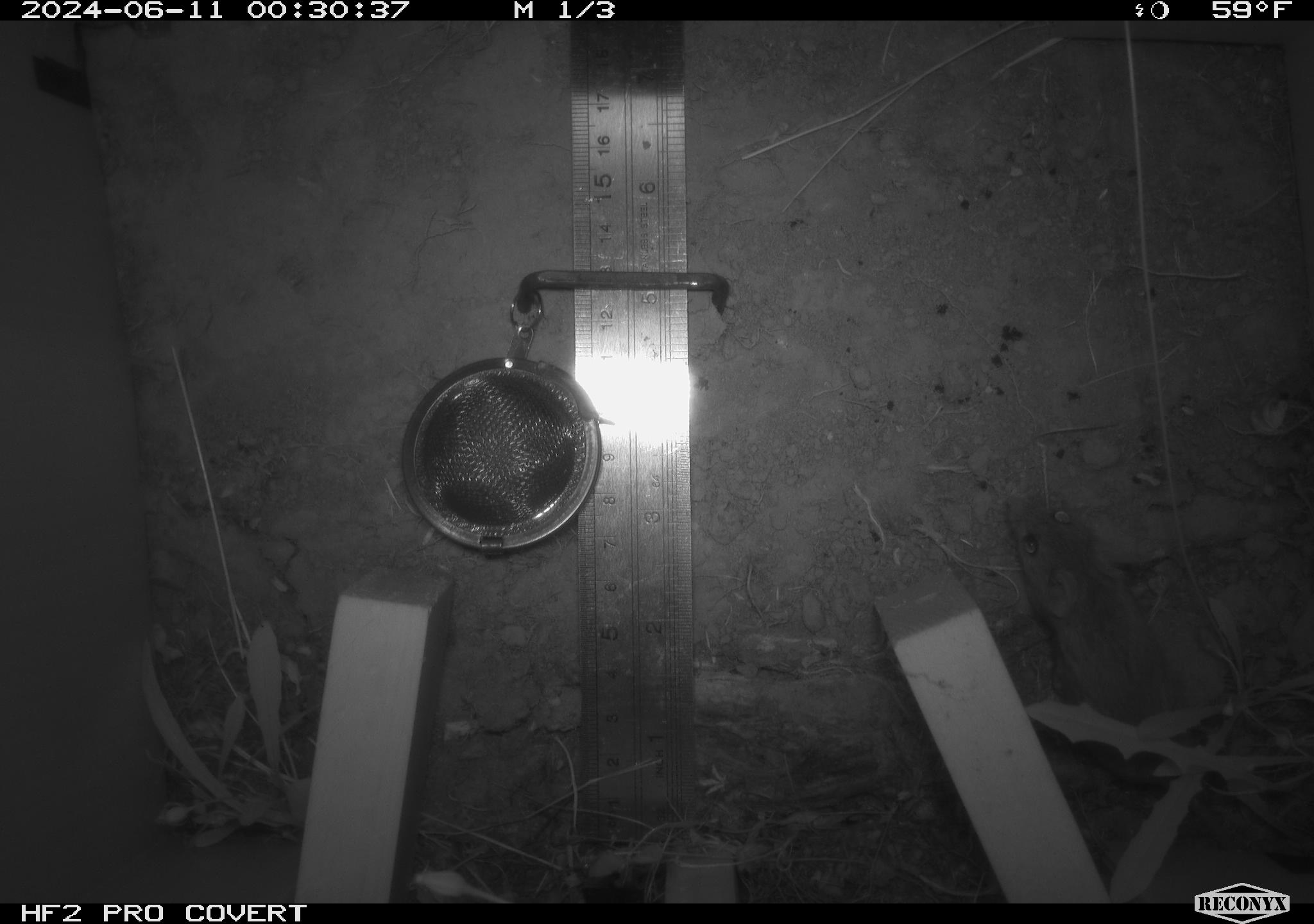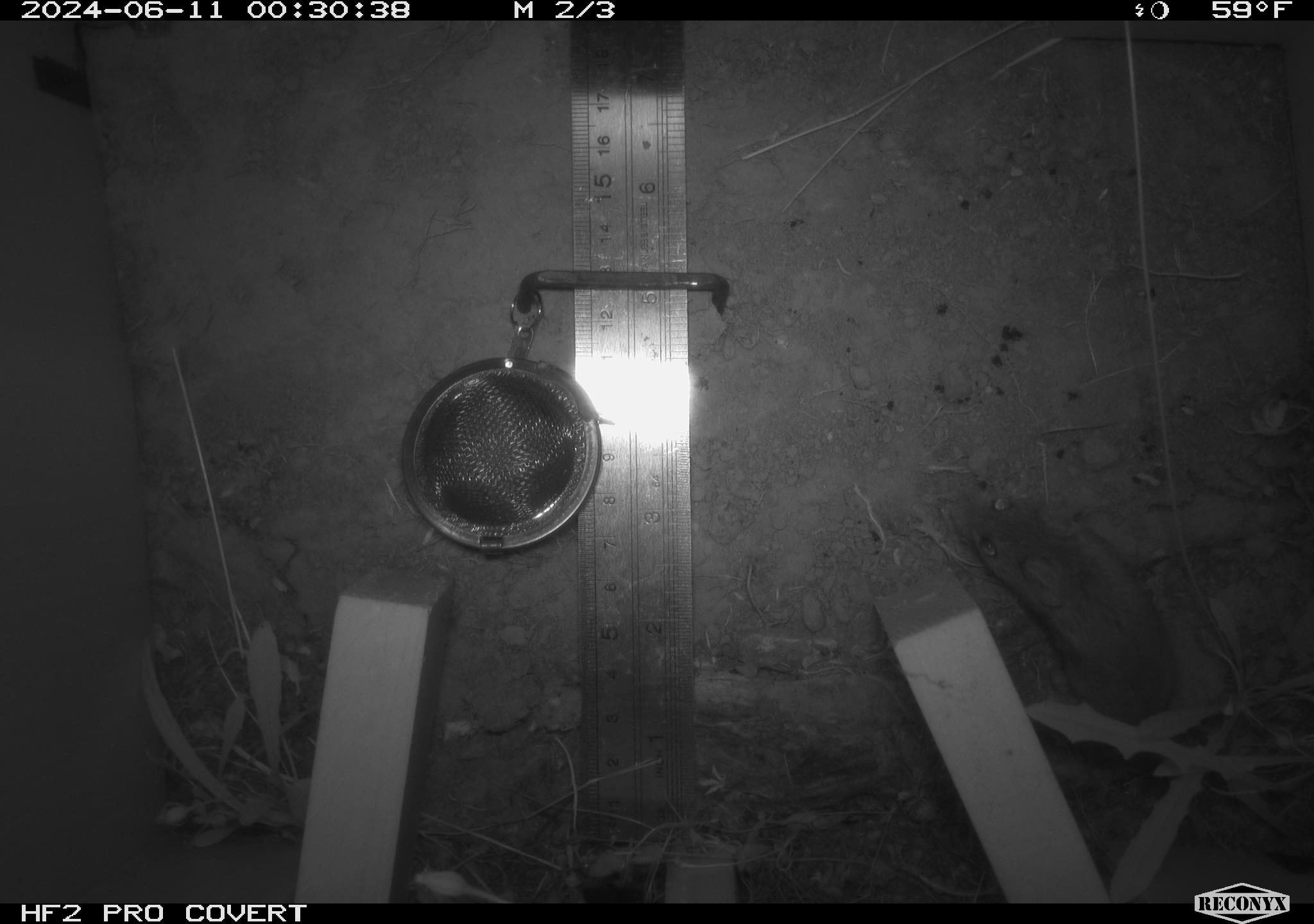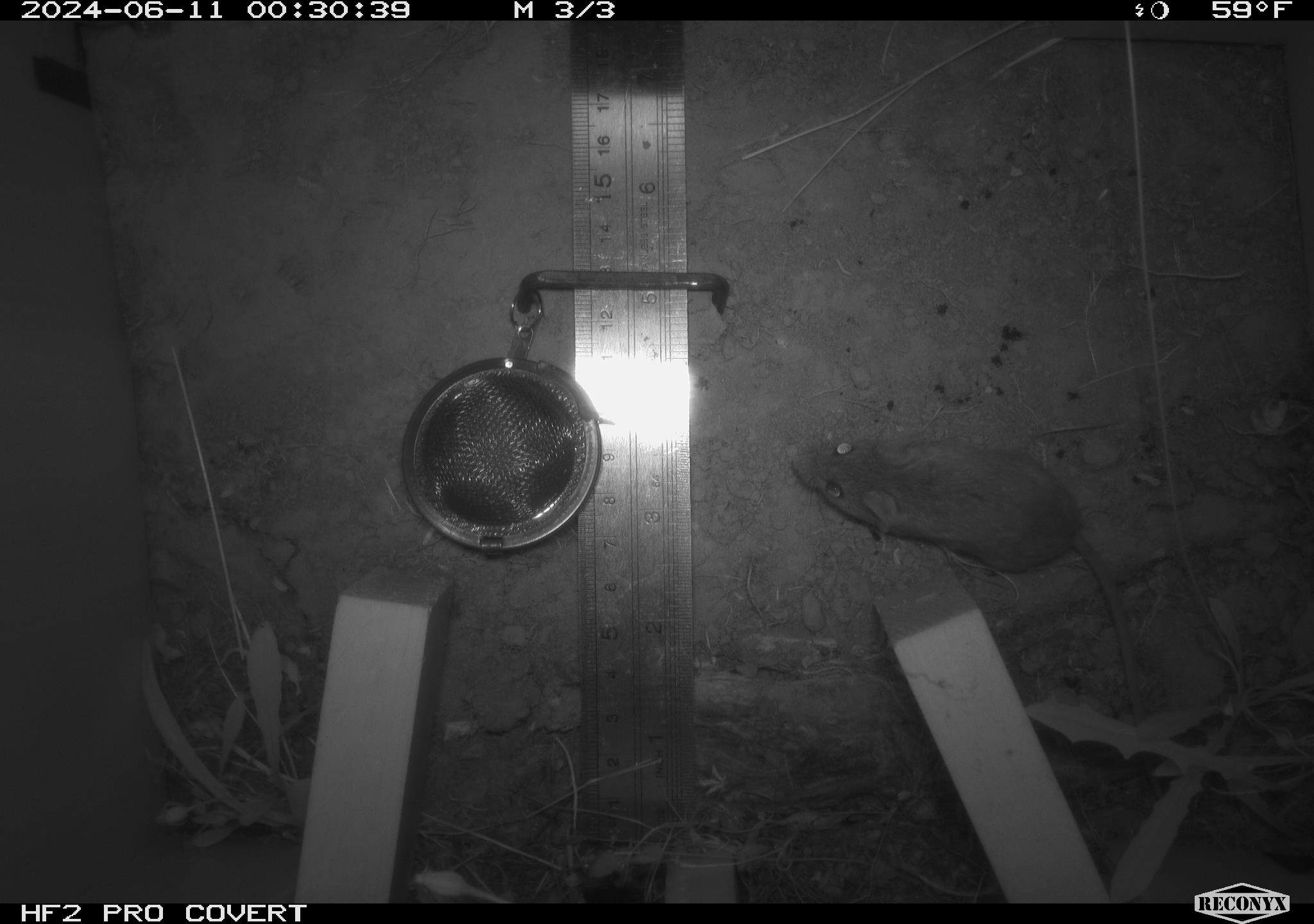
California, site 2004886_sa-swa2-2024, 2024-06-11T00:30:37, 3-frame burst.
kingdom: Animalia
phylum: Chordata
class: Mammalia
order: Rodentia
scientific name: Rodentia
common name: mouse species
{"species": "mouse species (Rodentia)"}